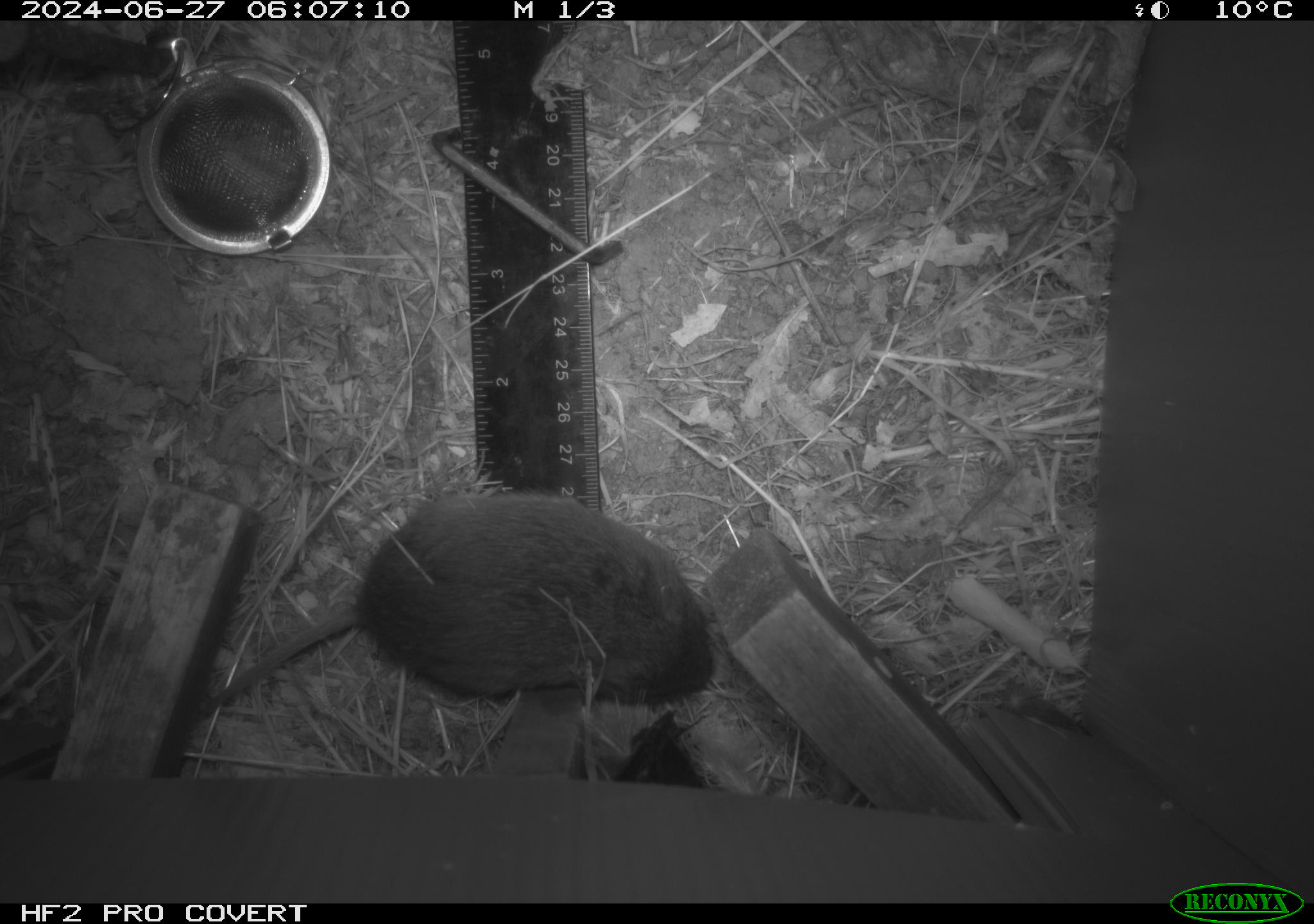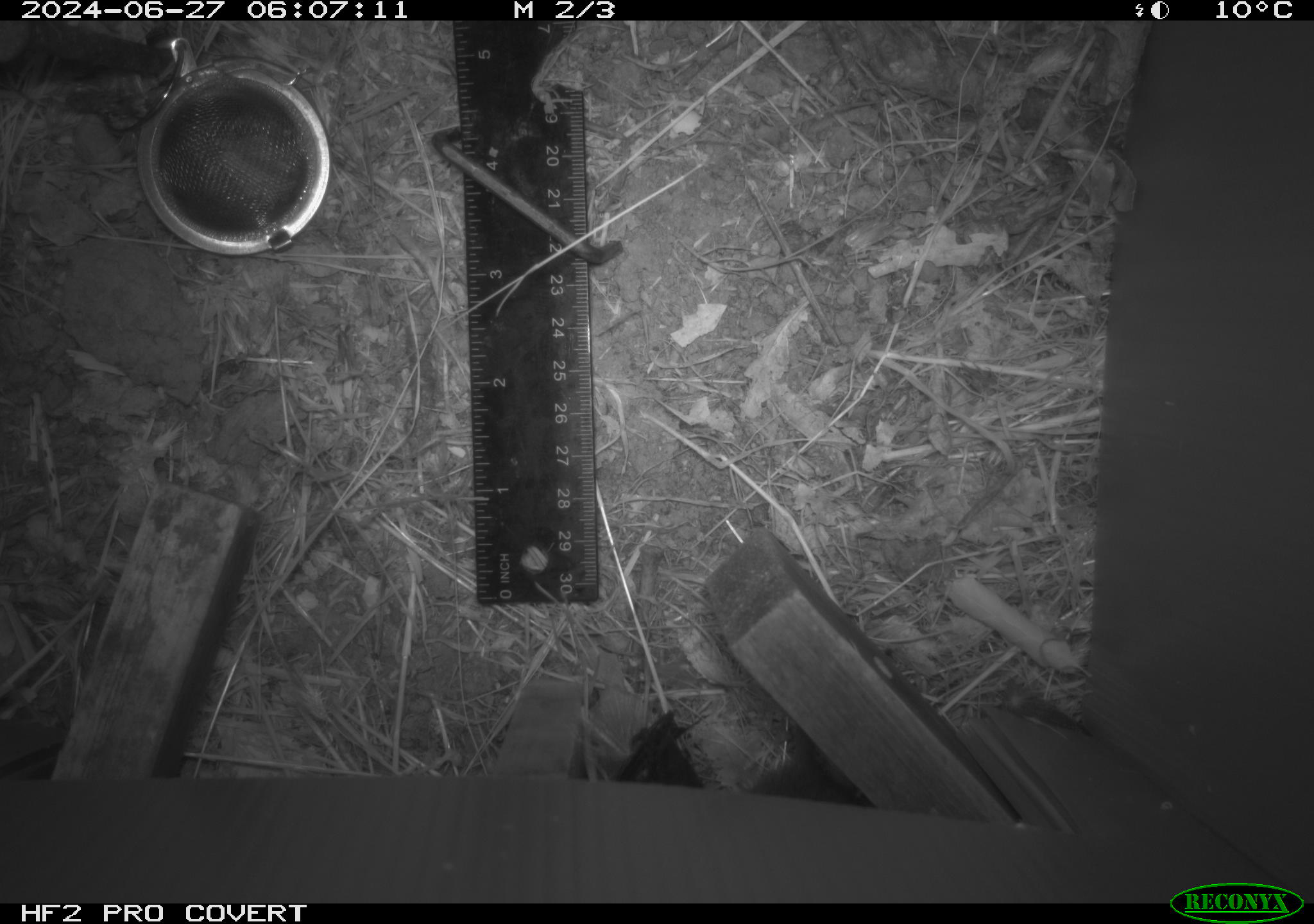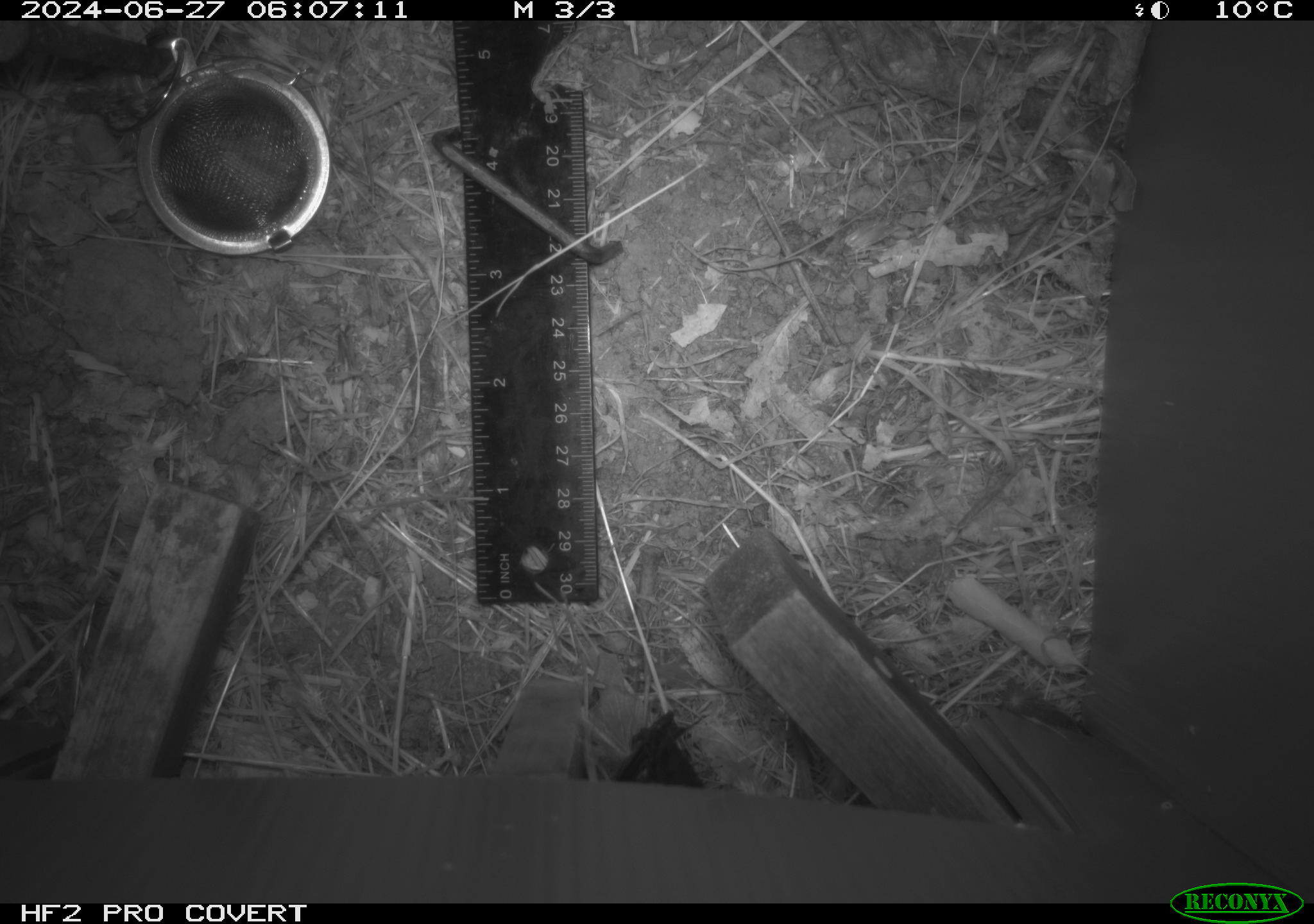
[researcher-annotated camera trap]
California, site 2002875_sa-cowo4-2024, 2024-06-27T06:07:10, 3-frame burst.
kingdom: Animalia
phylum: Chordata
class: Mammalia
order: Rodentia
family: Cricetidae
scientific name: Arvicolinae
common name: voles, lemmings, and muskrats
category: arvicolinae subfamily